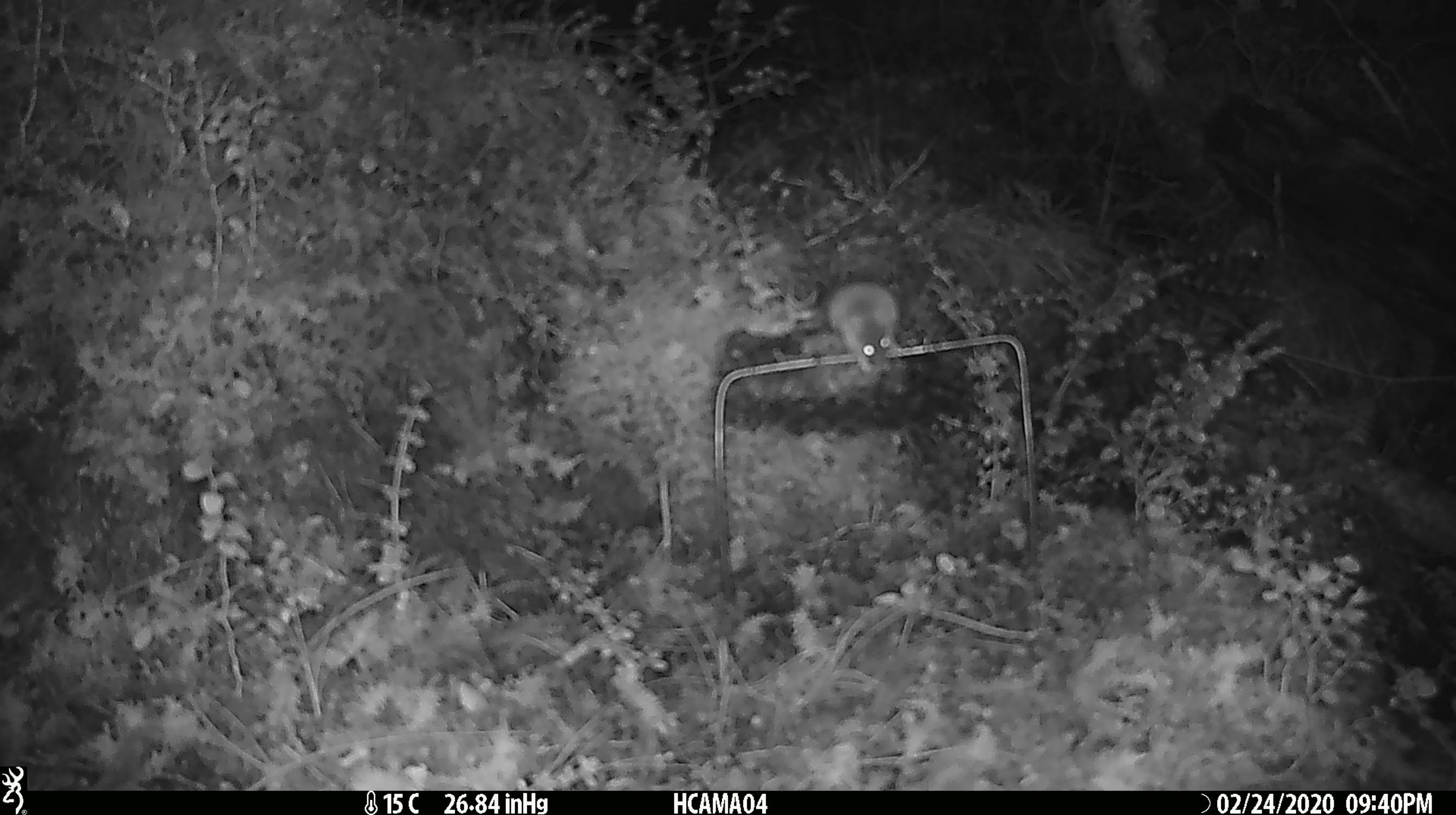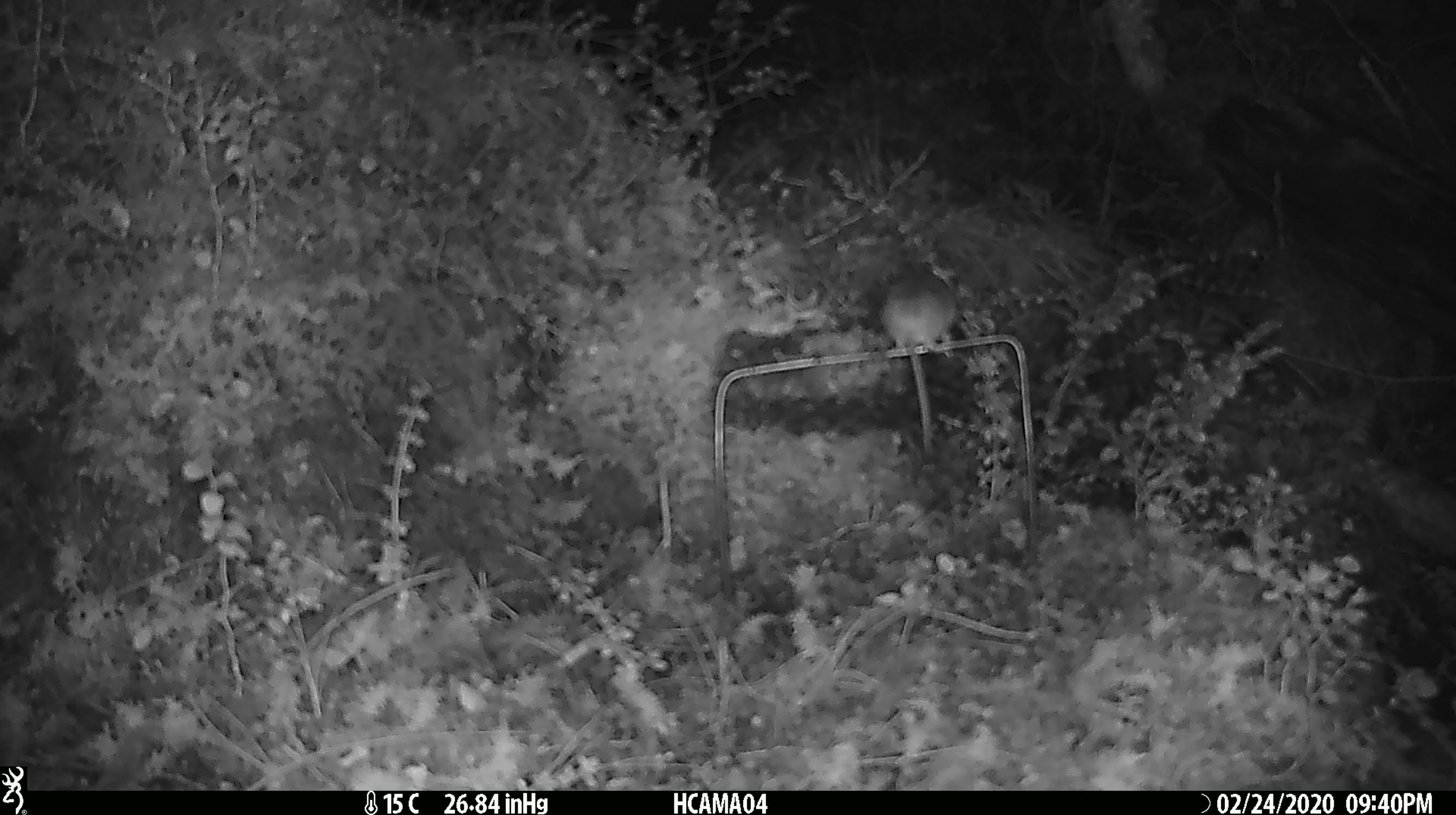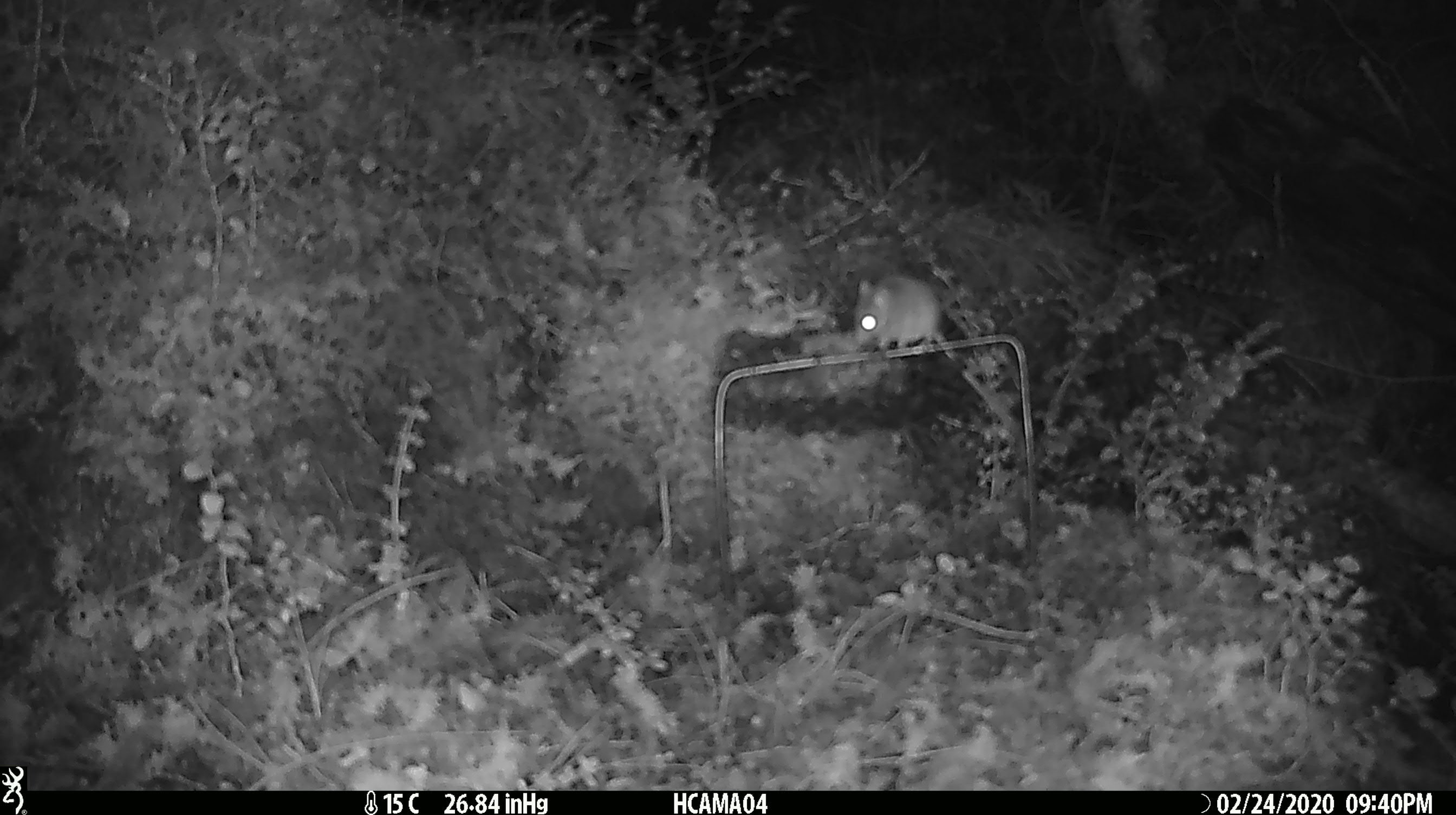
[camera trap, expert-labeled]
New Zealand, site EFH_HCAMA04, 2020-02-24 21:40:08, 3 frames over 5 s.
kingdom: Animalia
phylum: Chordata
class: Mammalia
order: Rodentia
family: Muridae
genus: Mus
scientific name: Mus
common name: mouse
Mouse (Mus).